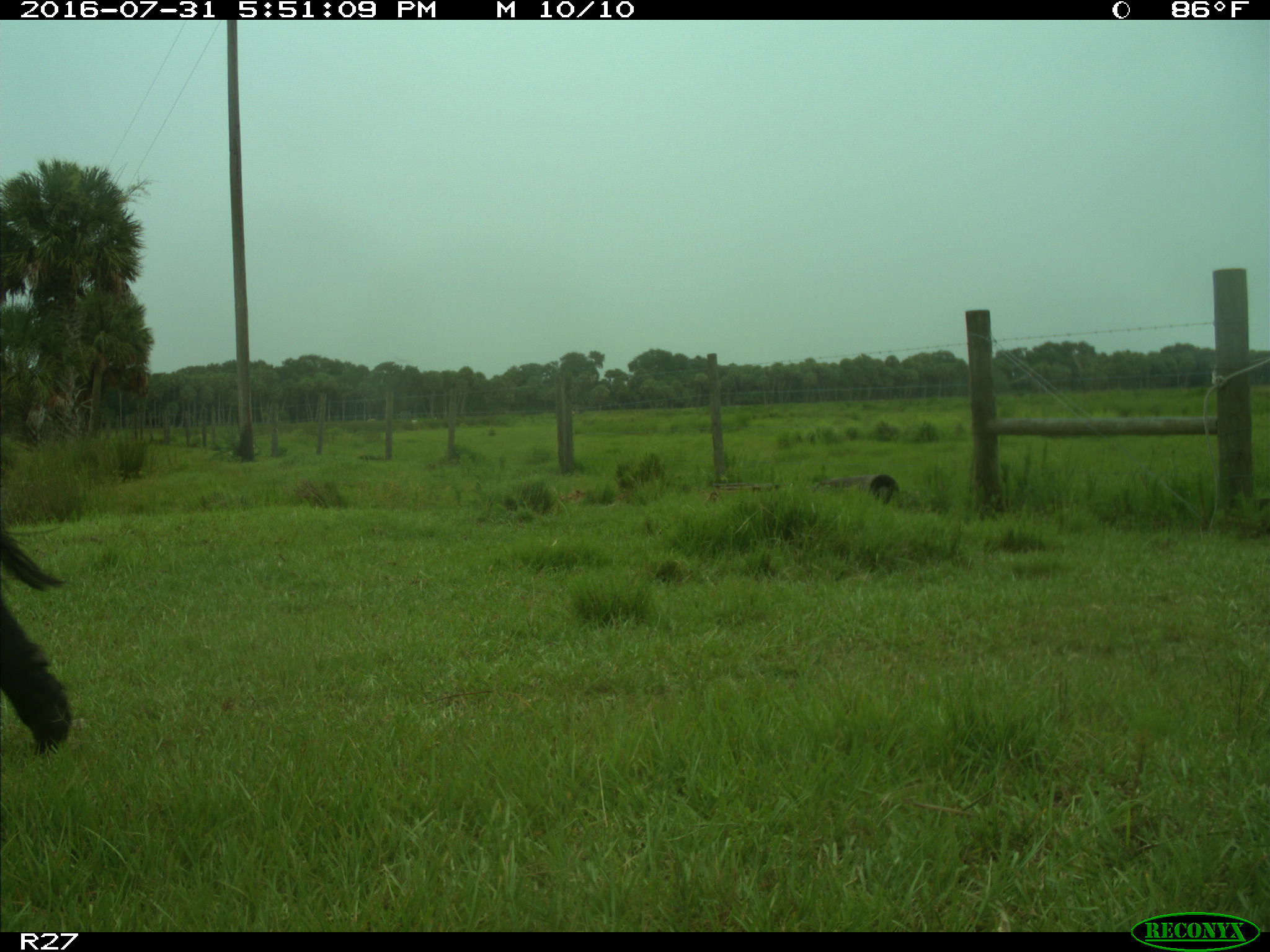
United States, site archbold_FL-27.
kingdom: Animalia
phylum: Chordata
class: Mammalia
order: Artiodactyla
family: Bovidae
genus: Bos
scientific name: Bos taurus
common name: domestic cow